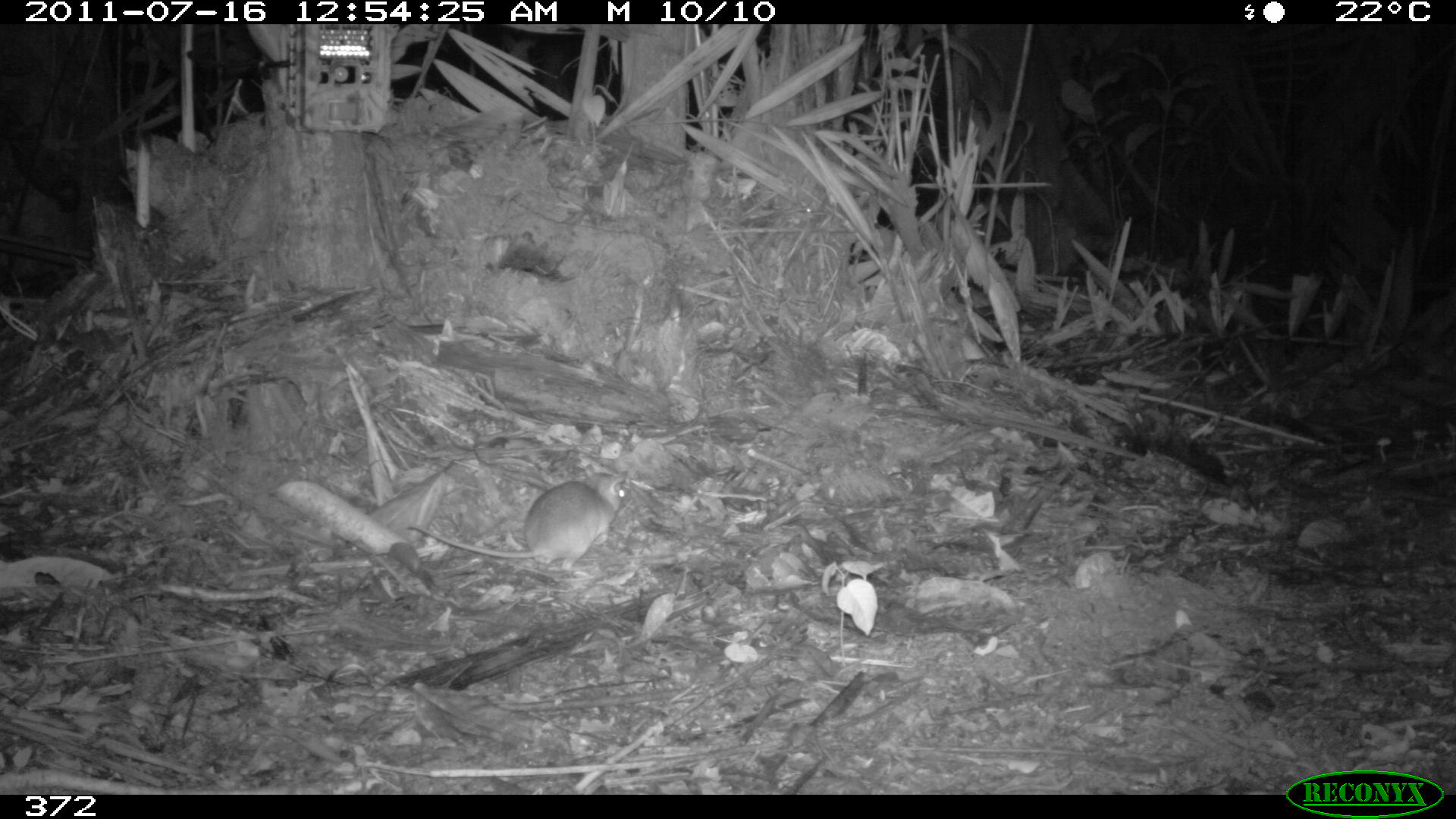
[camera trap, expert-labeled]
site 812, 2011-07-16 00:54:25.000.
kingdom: Animalia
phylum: Chordata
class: Mammalia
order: Rodentia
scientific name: Rodentia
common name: rodents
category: unknown rodent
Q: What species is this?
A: Unknown rodent (rodents) (Rodentia).